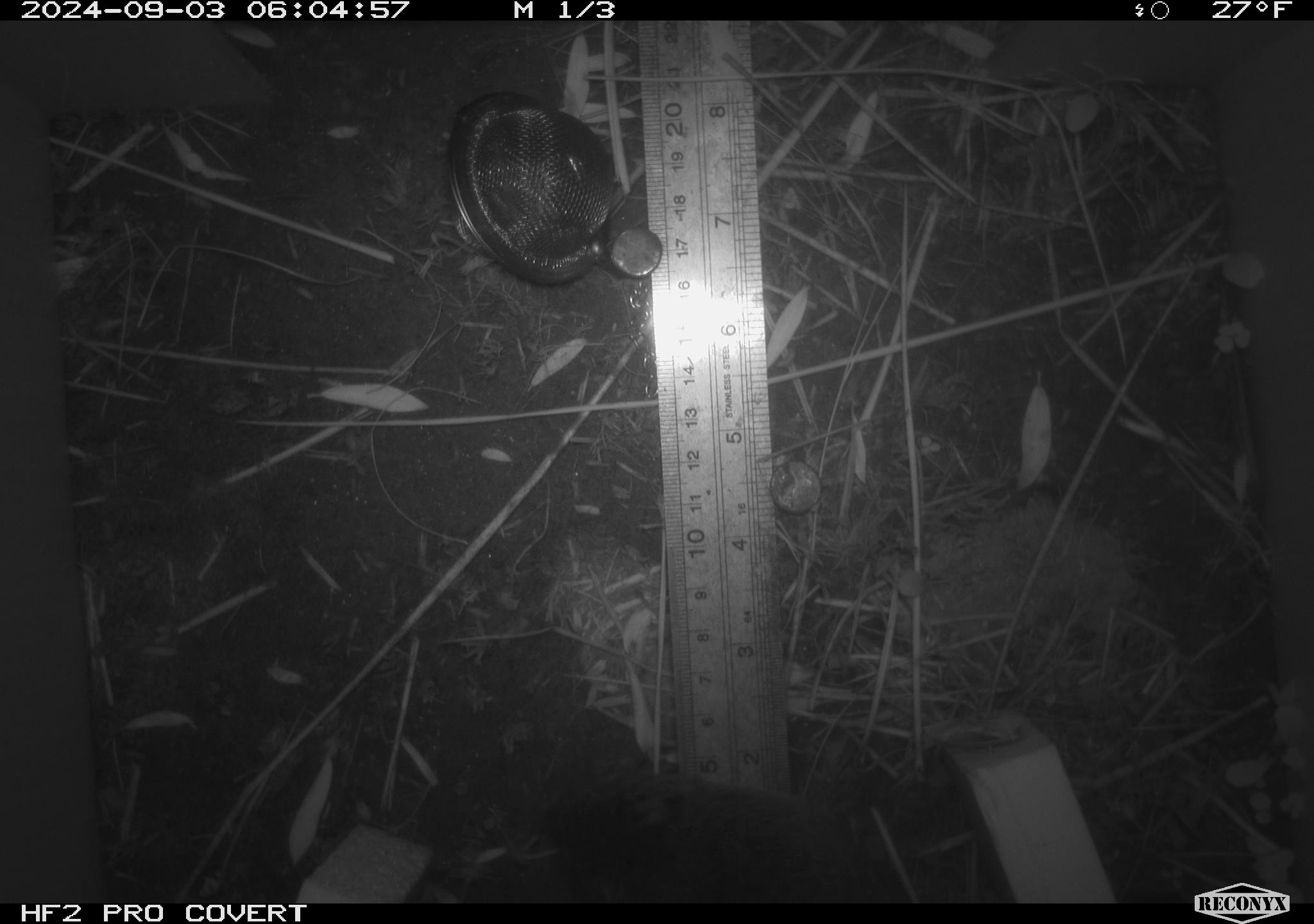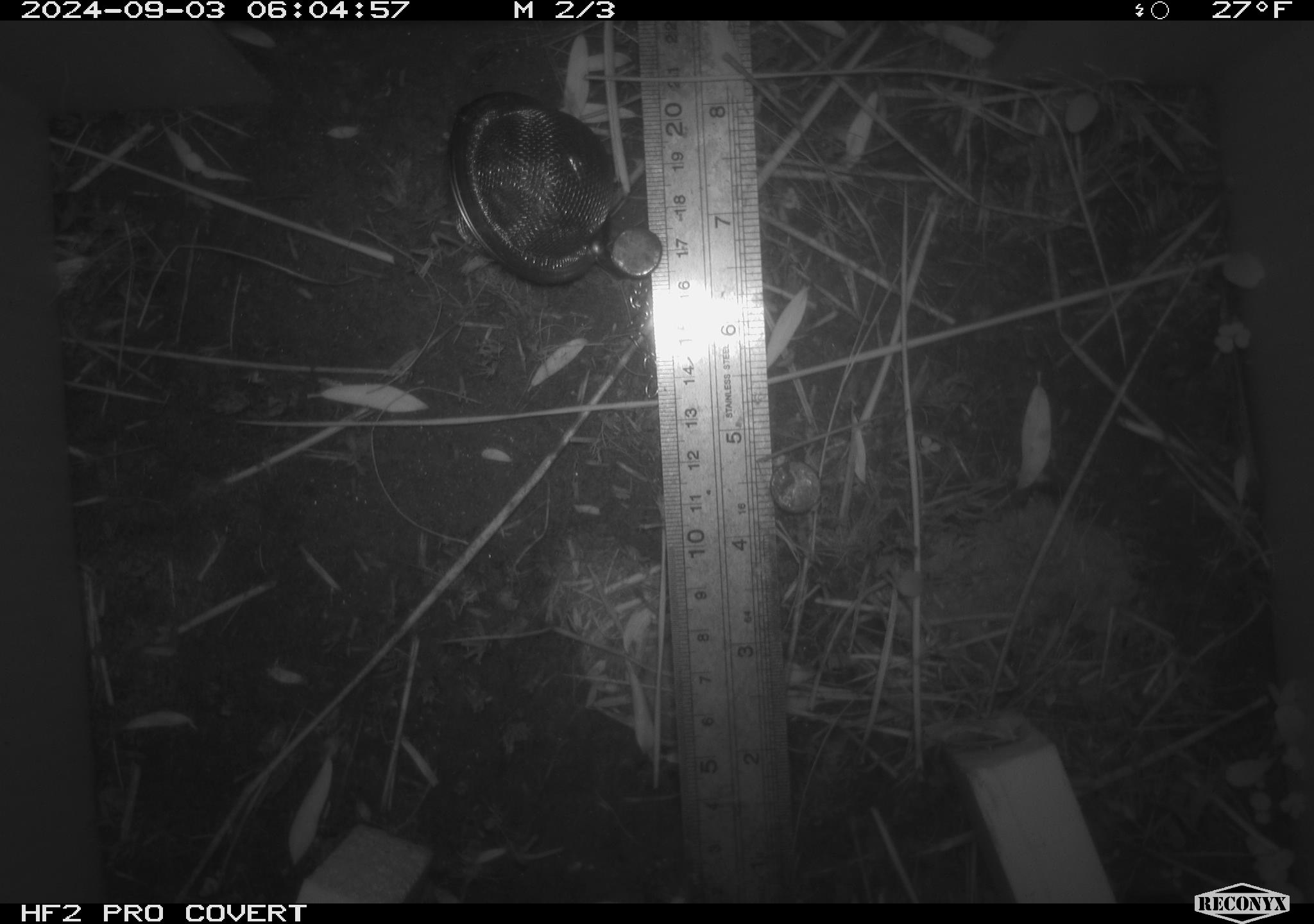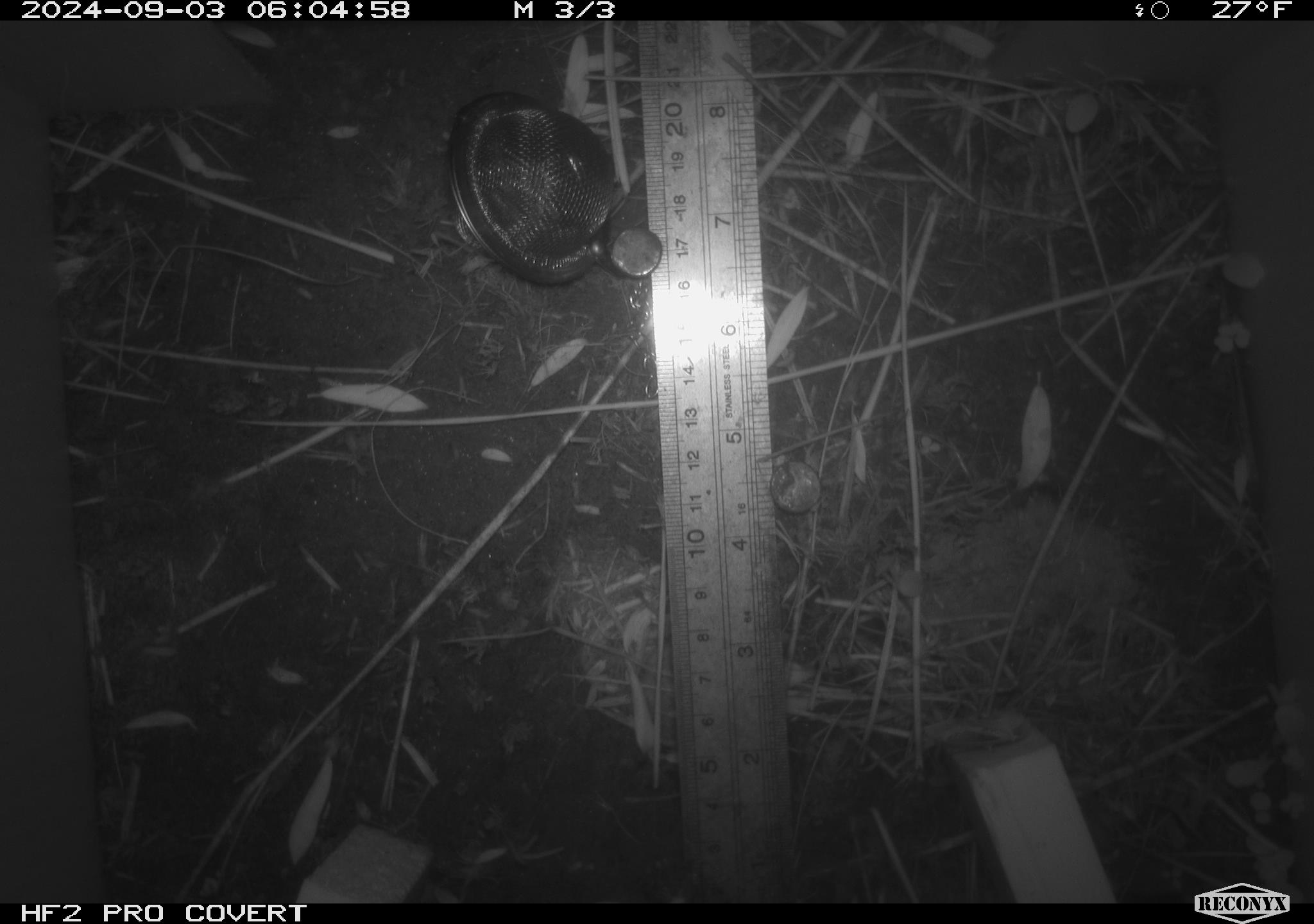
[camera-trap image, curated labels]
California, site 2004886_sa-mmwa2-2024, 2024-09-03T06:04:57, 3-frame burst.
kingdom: Animalia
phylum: Chordata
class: Mammalia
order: Rodentia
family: Cricetidae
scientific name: Arvicolinae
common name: voles, lemmings, and muskrats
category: arvicolinae subfamily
Arvicolinae subfamily (voles, lemmings, and muskrats) (Arvicolinae).